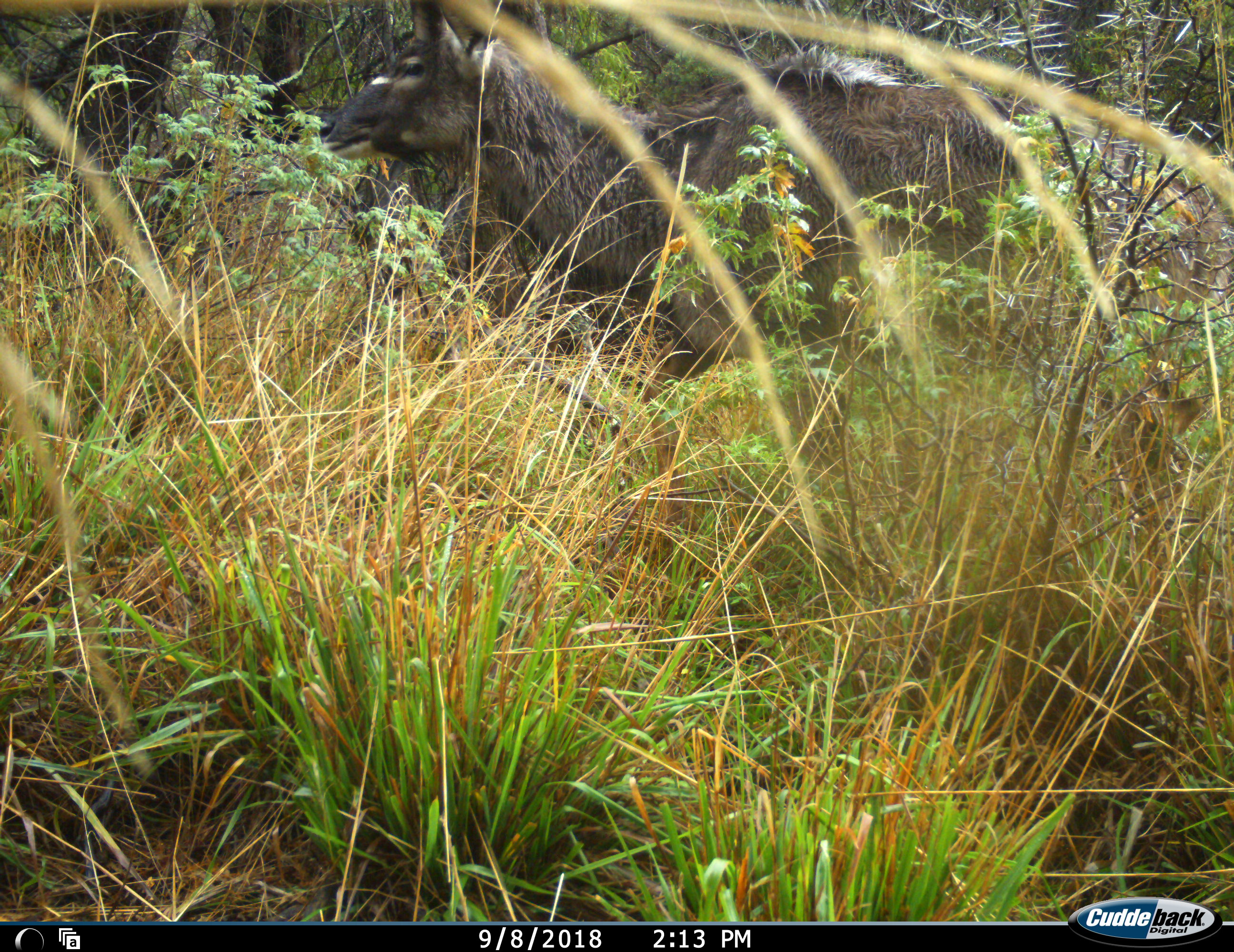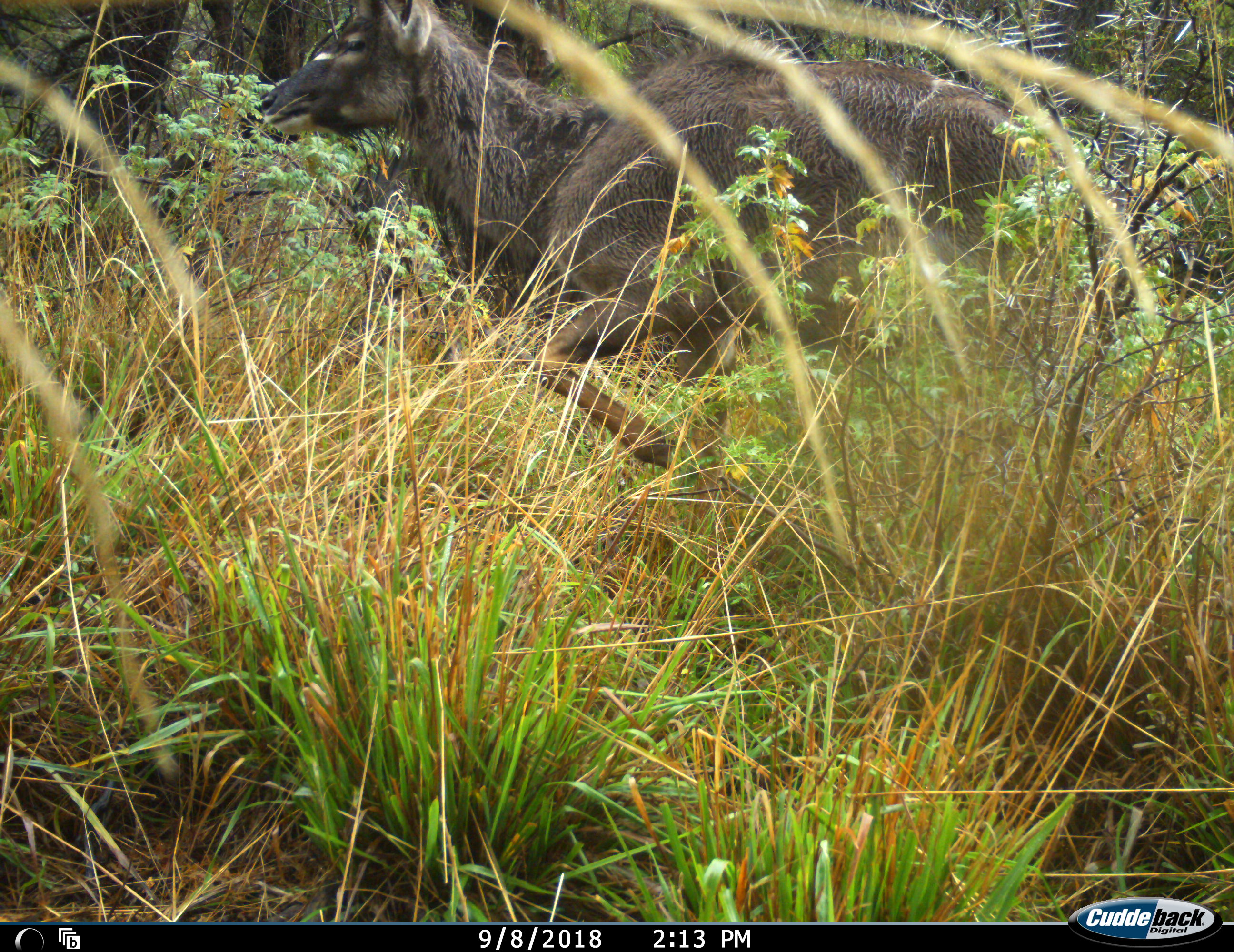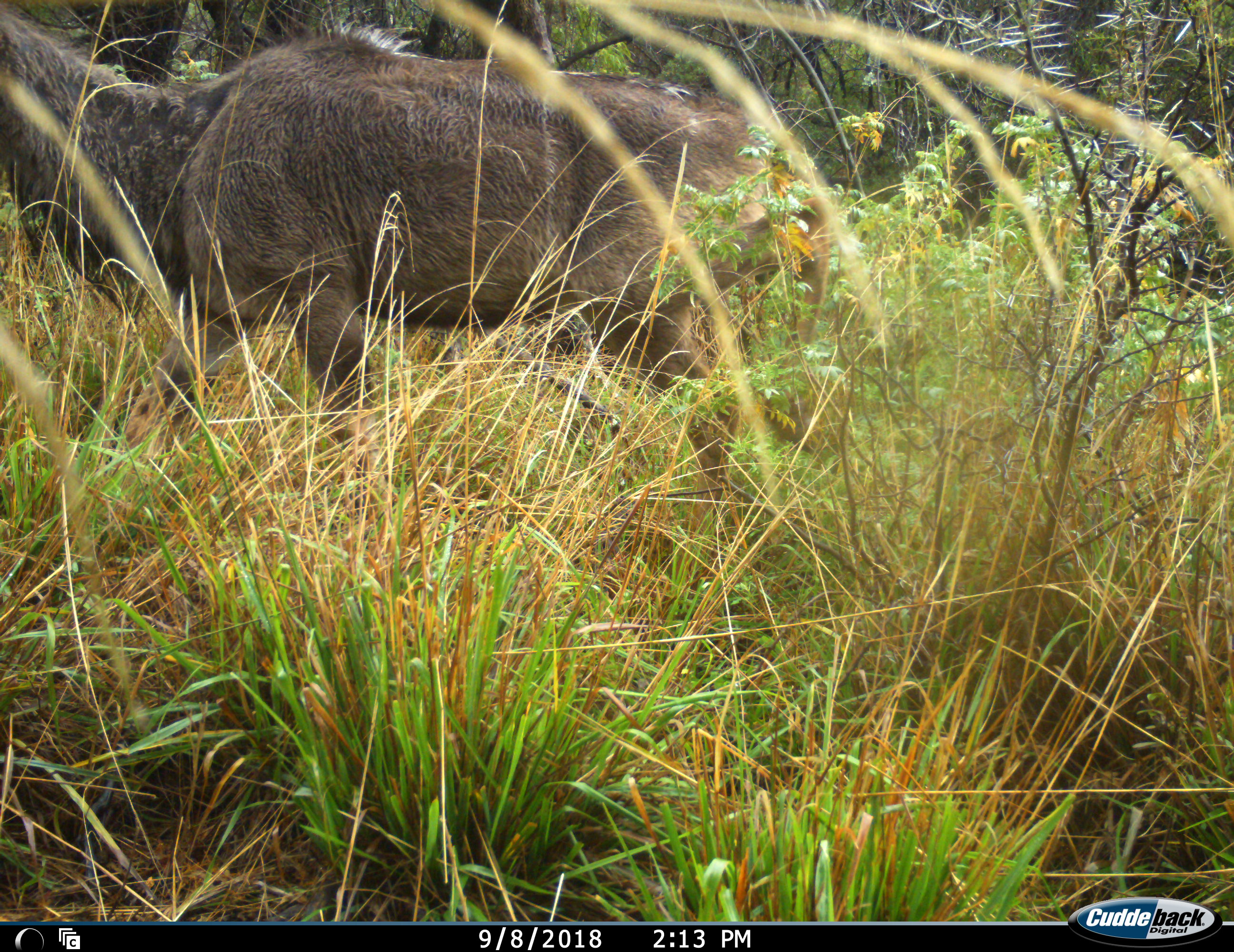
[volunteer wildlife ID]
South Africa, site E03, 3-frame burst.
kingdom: Animalia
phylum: Chordata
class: Mammalia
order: Artiodactyla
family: Bovidae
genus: Tragelaphus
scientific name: Tragelaphus strepsiceros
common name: greater kudu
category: kudu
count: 1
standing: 22%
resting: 0%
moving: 78%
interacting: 0%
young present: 0%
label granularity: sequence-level